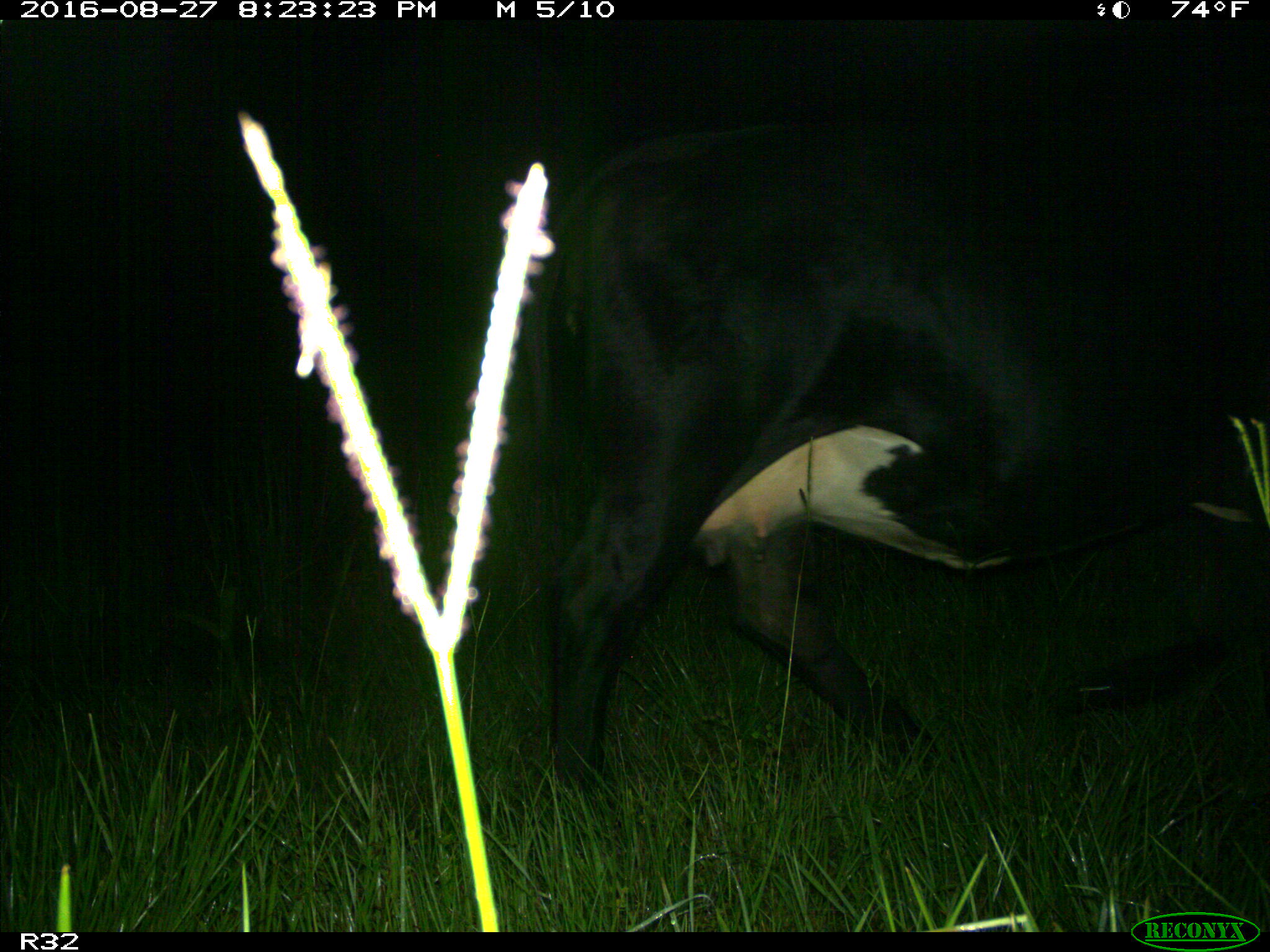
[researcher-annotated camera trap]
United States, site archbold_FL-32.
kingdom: Animalia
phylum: Chordata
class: Mammalia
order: Artiodactyla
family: Bovidae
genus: Bos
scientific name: Bos taurus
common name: domestic cow